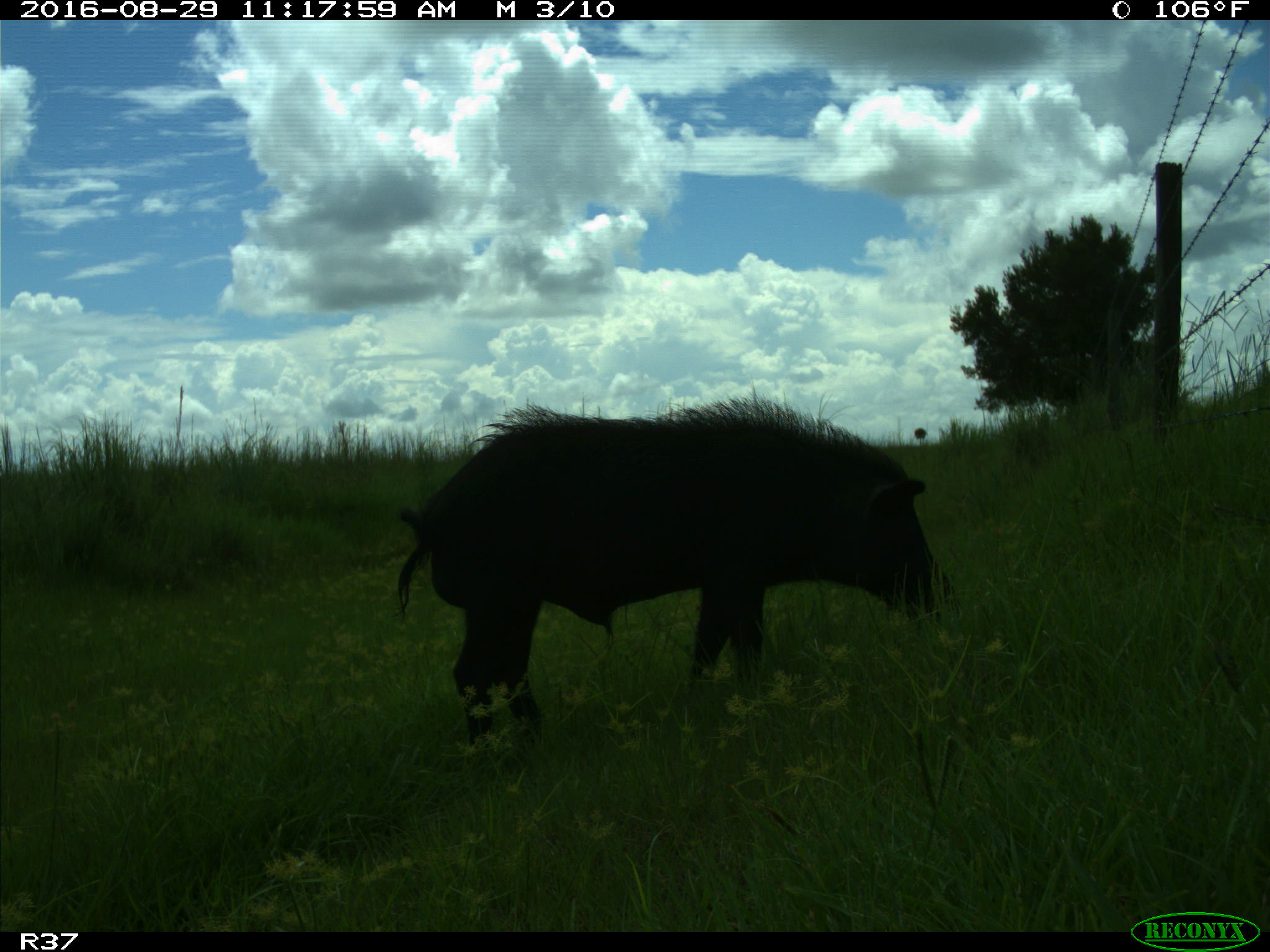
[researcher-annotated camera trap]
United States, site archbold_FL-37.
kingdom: Animalia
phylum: Chordata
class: Mammalia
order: Artiodactyla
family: Suidae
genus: Sus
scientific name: Sus scrofa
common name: wild boar